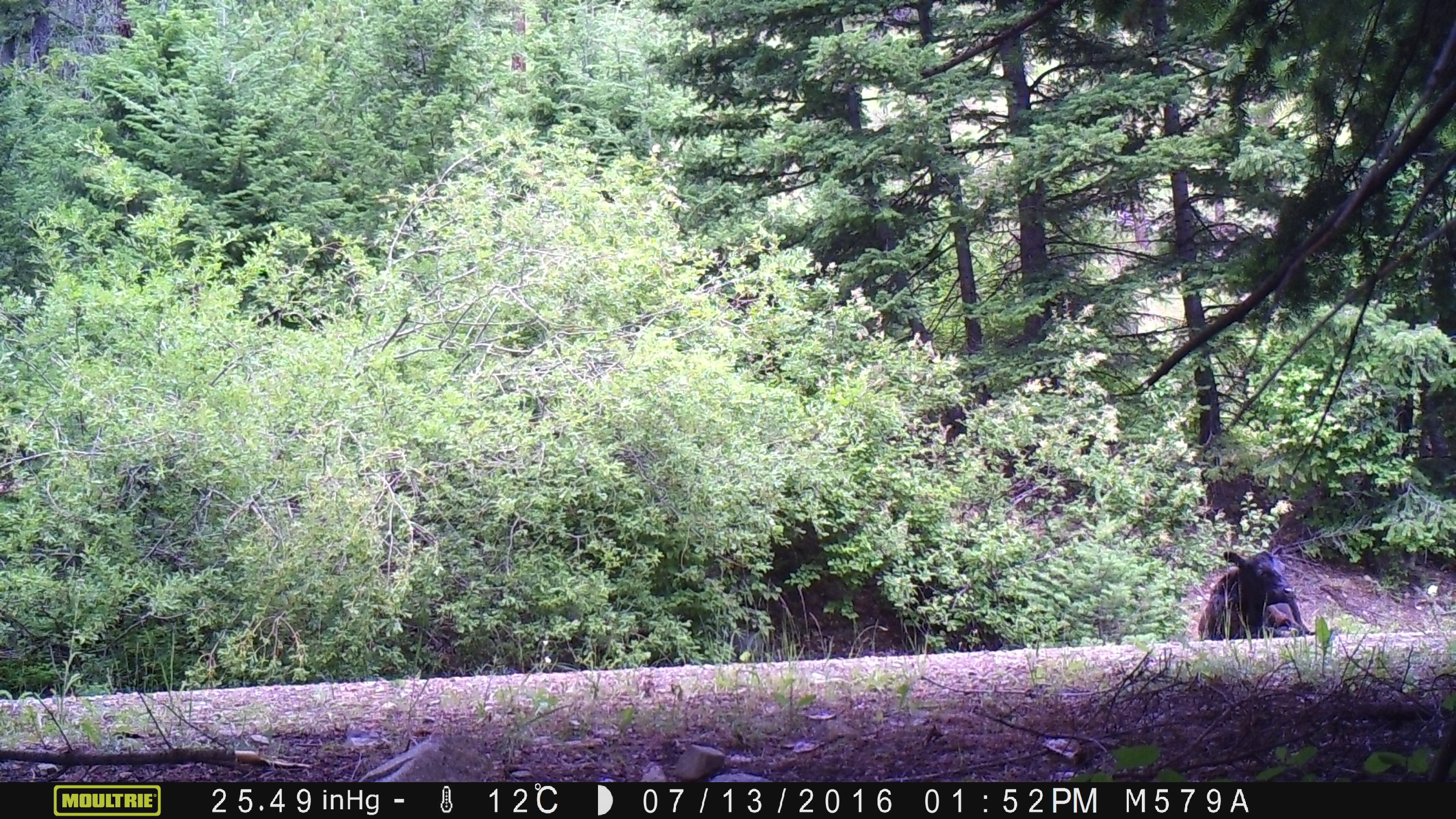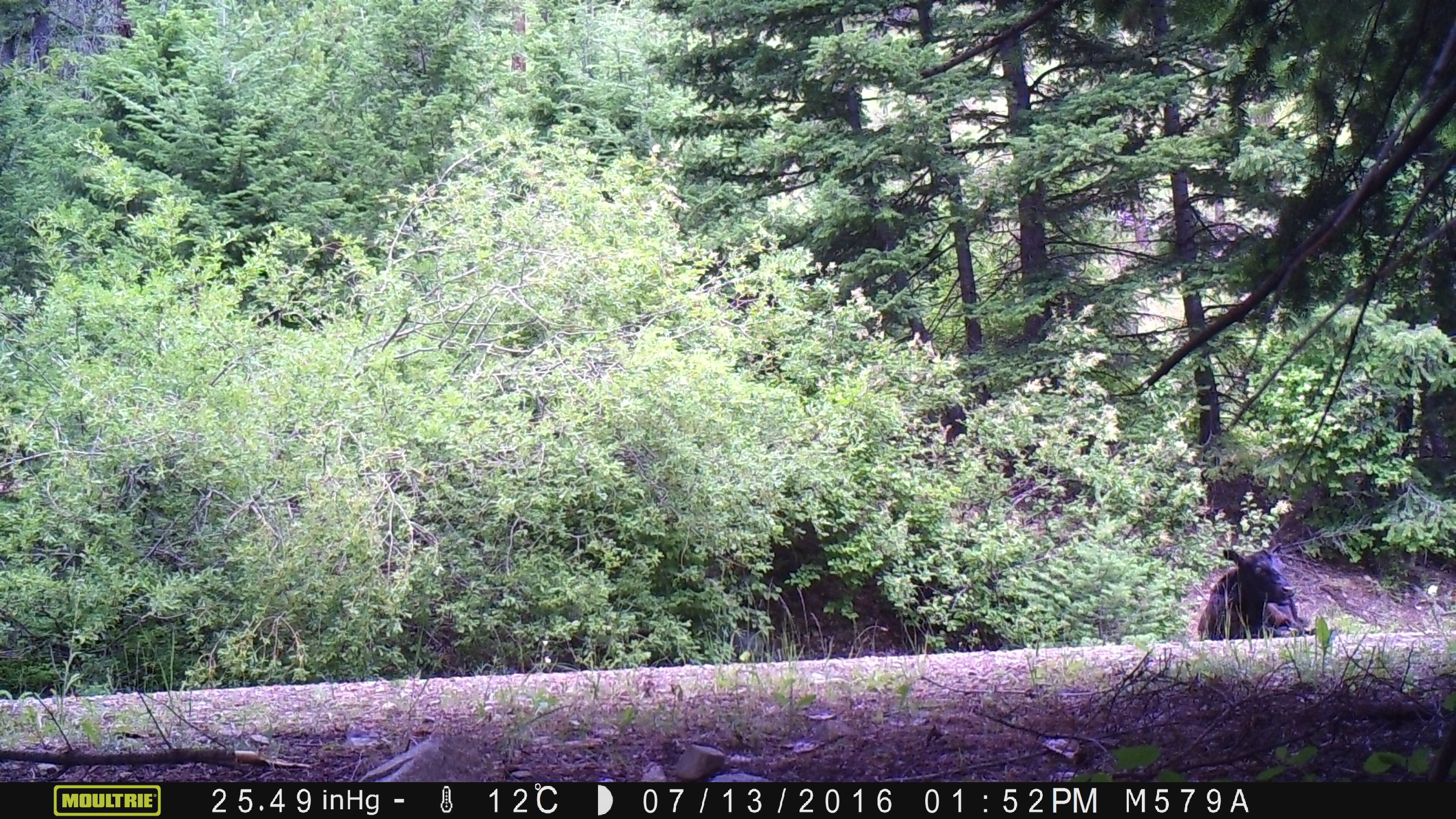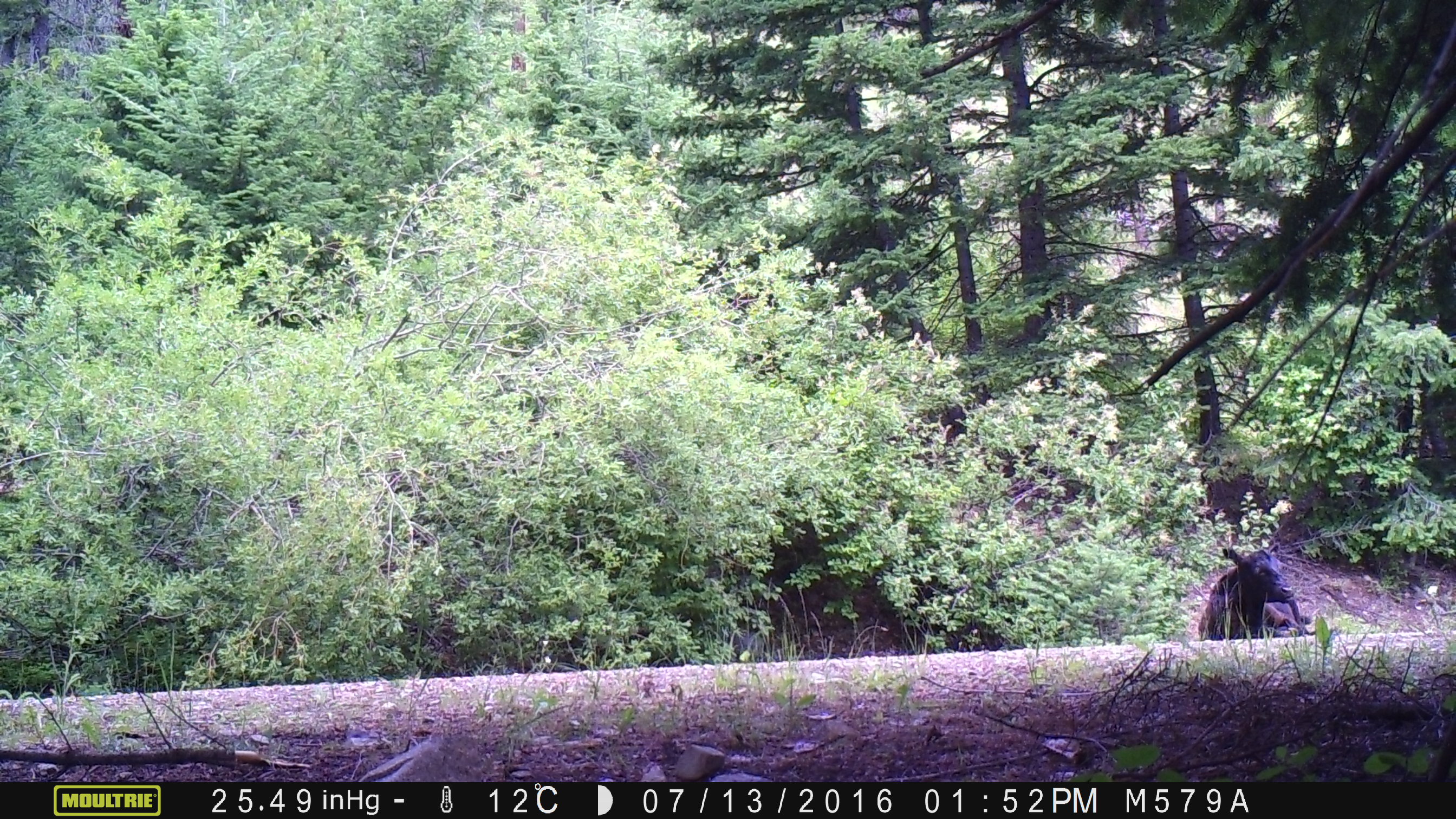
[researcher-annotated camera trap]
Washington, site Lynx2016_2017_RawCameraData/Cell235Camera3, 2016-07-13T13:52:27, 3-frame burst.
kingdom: Animalia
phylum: Chordata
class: Mammalia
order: Artiodactyla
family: Bovidae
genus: Bos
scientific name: Bos taurus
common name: domestic cattle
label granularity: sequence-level